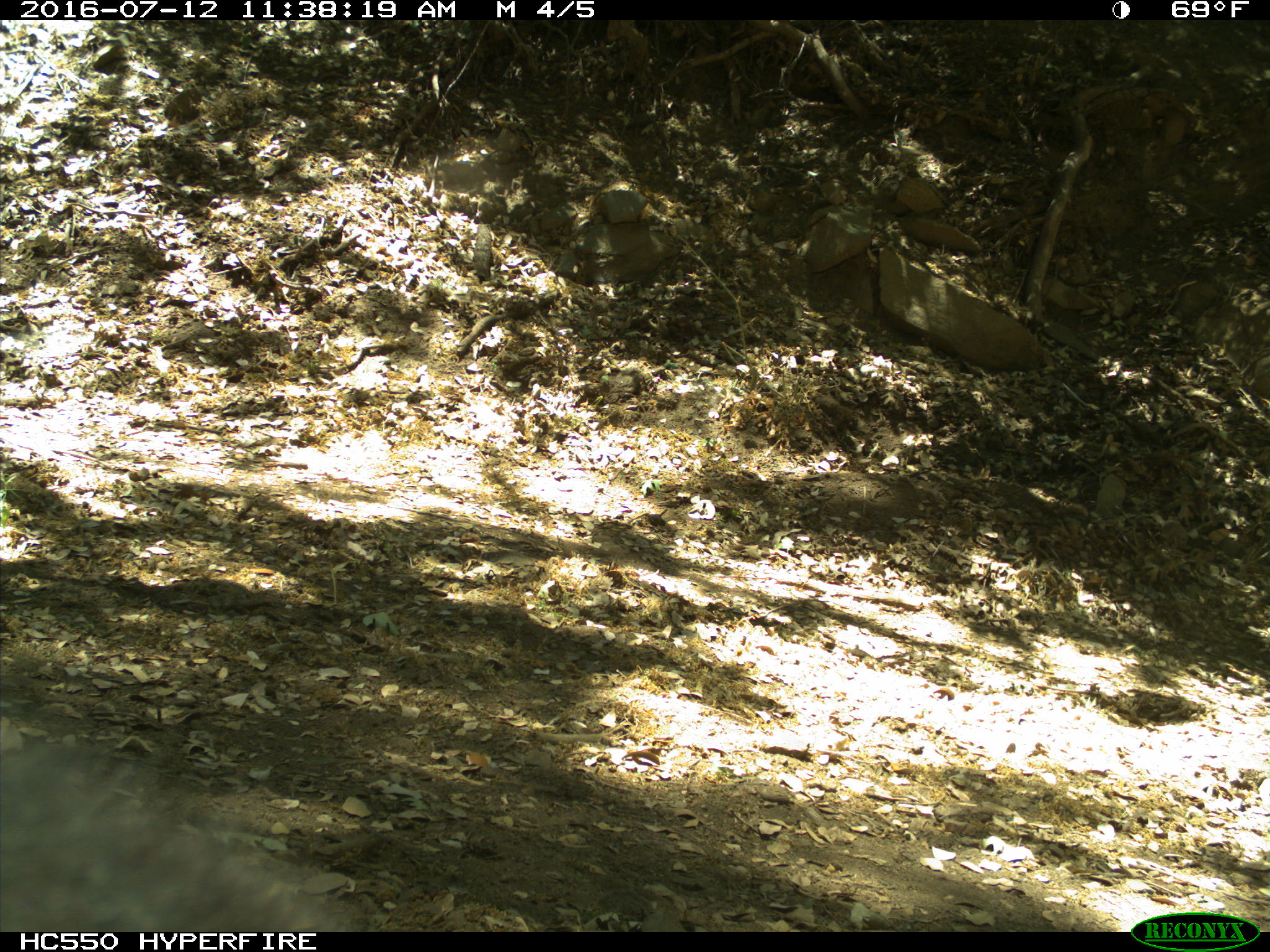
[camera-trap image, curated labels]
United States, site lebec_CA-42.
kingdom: Animalia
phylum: Chordata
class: Mammalia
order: Carnivora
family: Ursidae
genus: Ursus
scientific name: Ursus americanus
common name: american black bear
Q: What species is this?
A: Ursus americanus (american black bear).